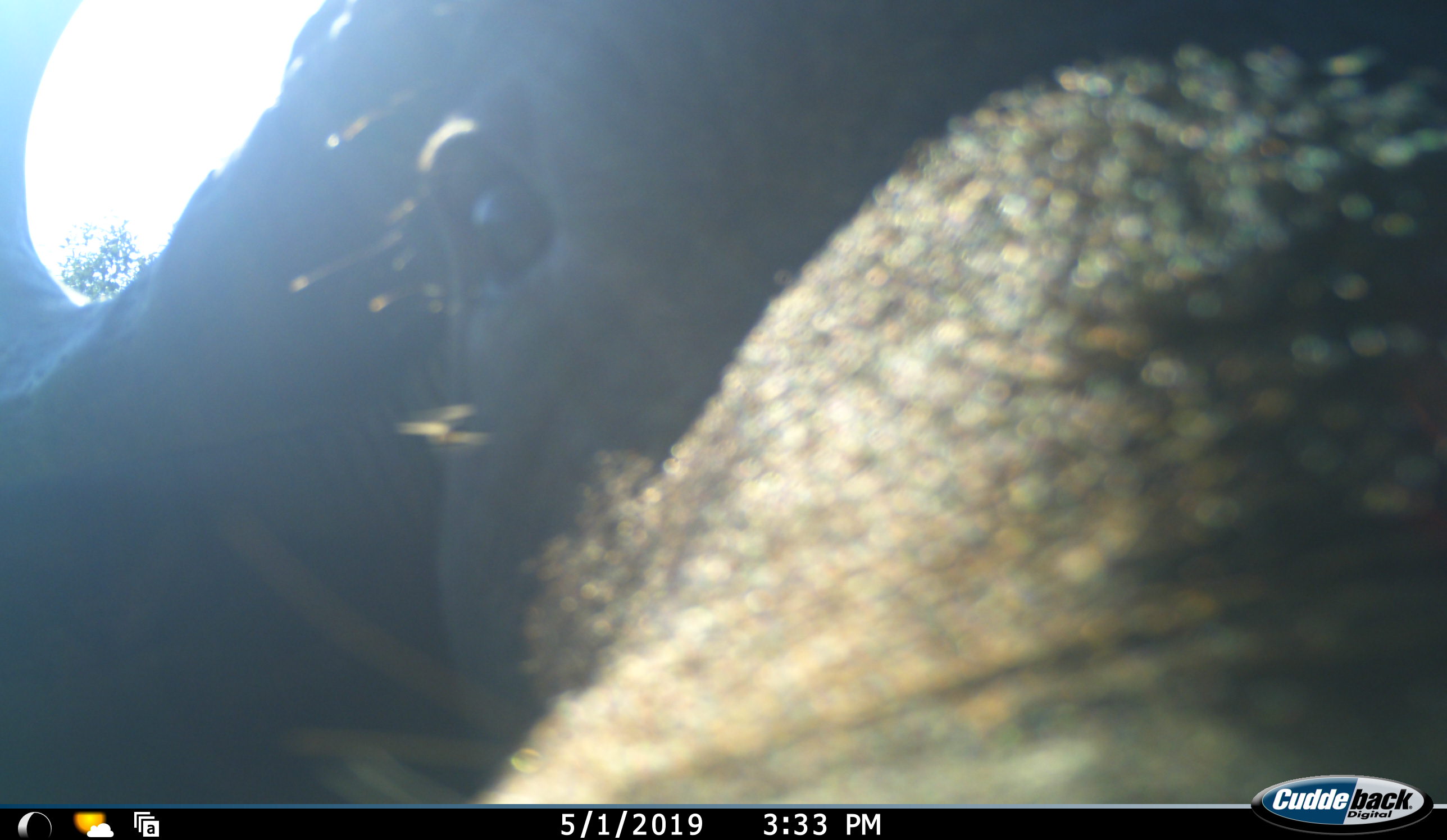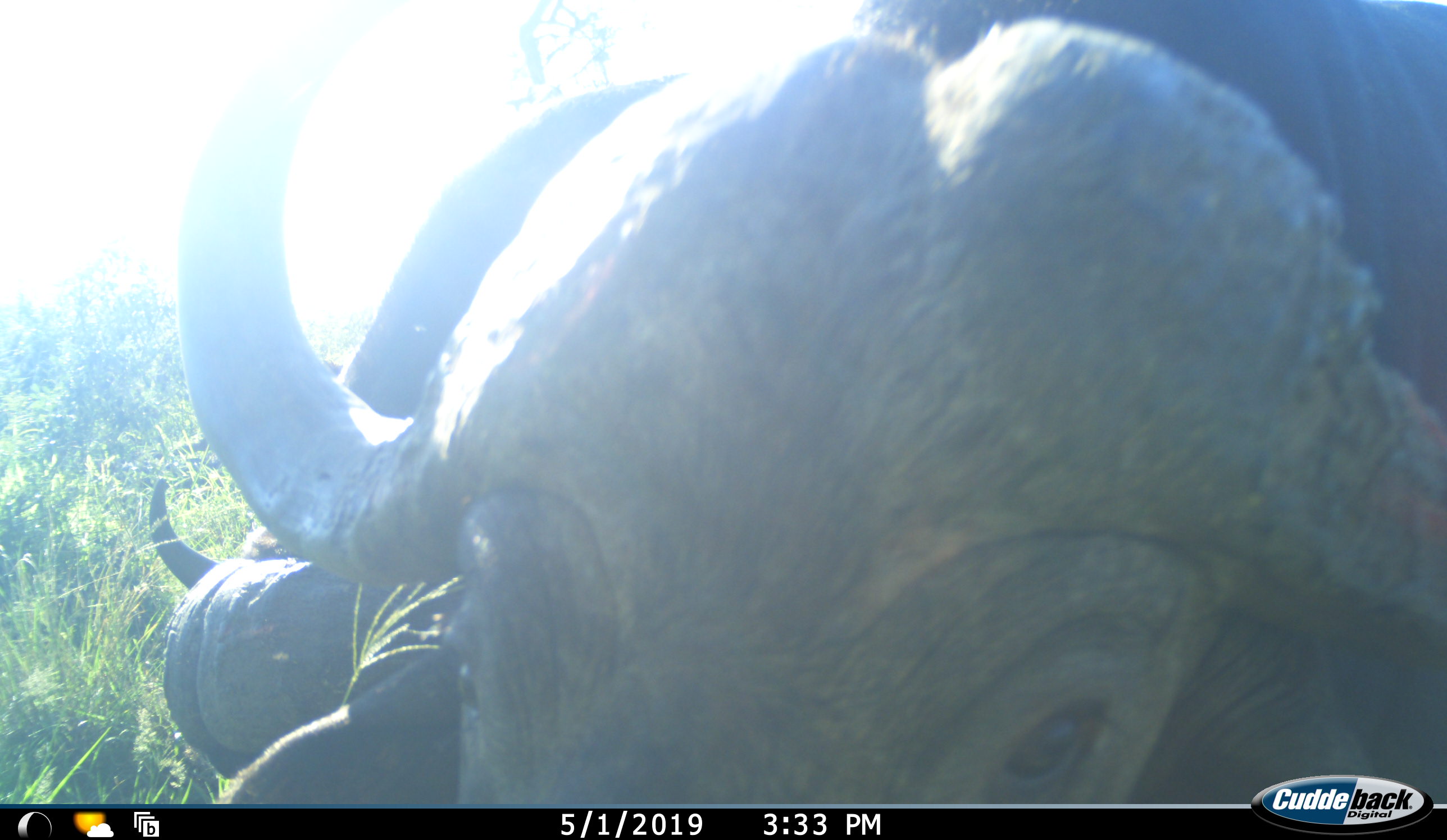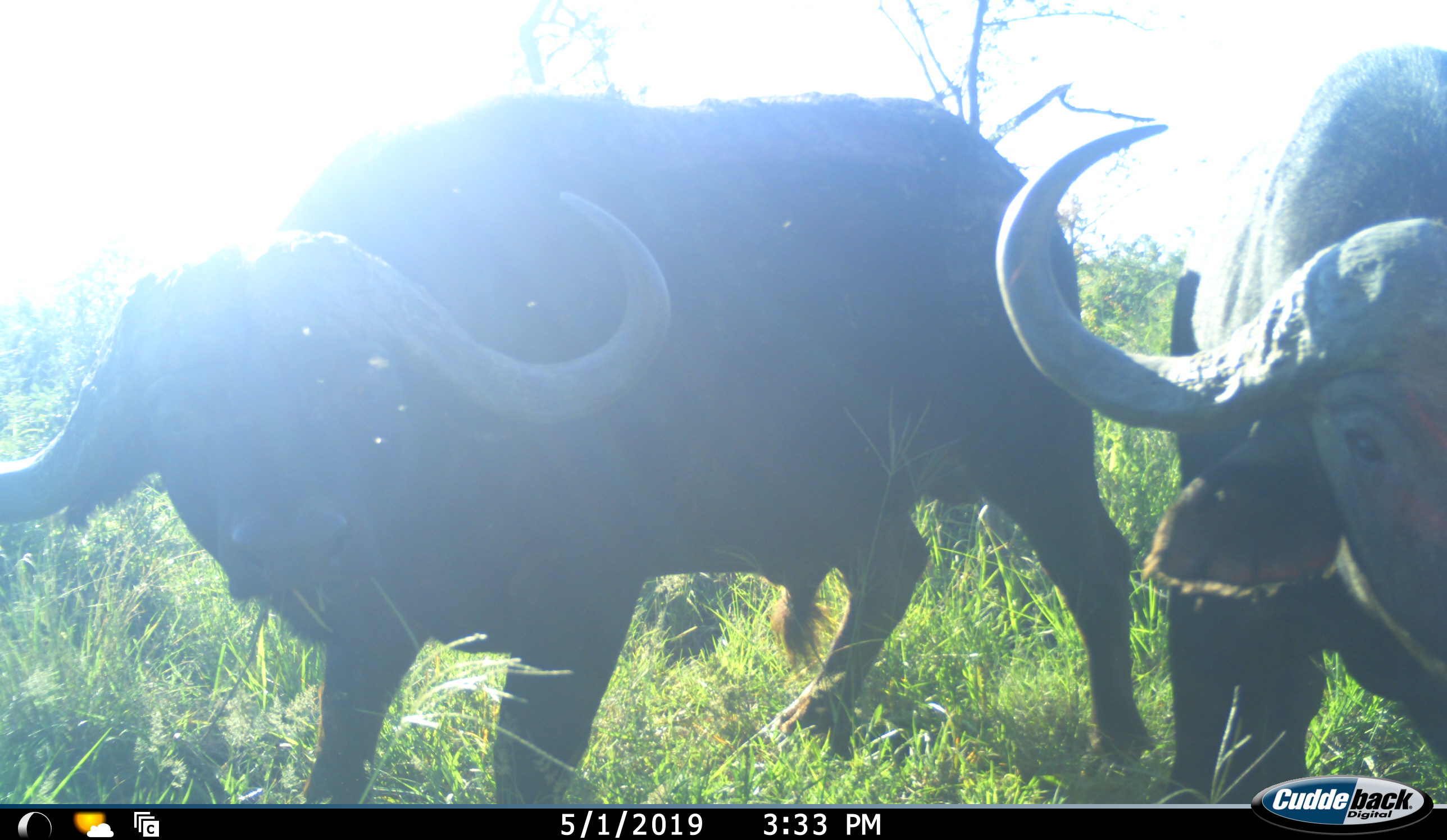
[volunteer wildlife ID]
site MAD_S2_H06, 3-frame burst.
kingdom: Animalia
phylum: Chordata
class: Mammalia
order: Artiodactyla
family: Bovidae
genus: Syncerus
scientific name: Syncerus caffer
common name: african buffalo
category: buffalo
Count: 2.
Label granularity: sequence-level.